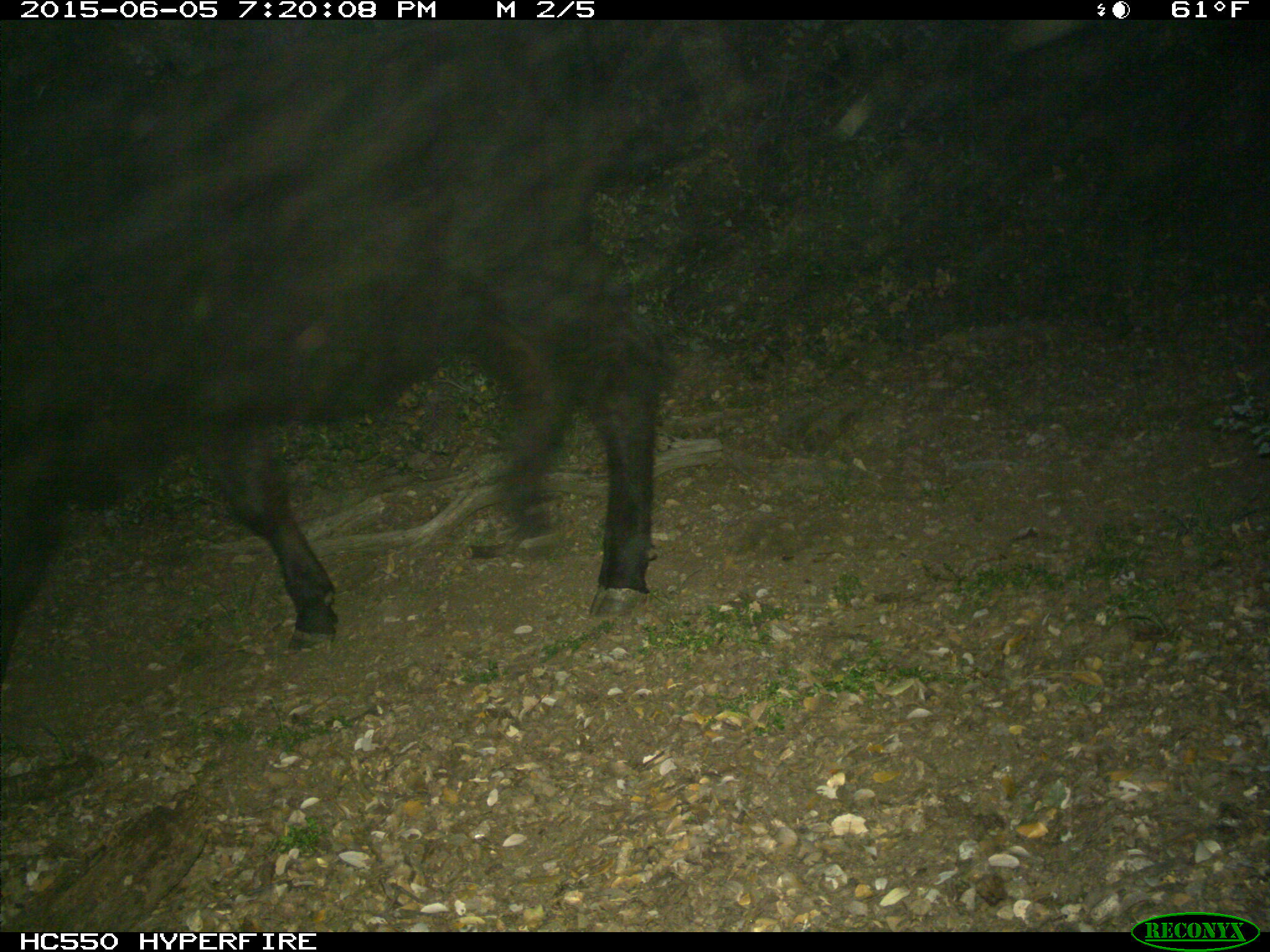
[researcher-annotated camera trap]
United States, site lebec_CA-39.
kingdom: Animalia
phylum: Chordata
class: Mammalia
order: Artiodactyla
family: Bovidae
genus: Bos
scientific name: Bos taurus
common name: domestic cow